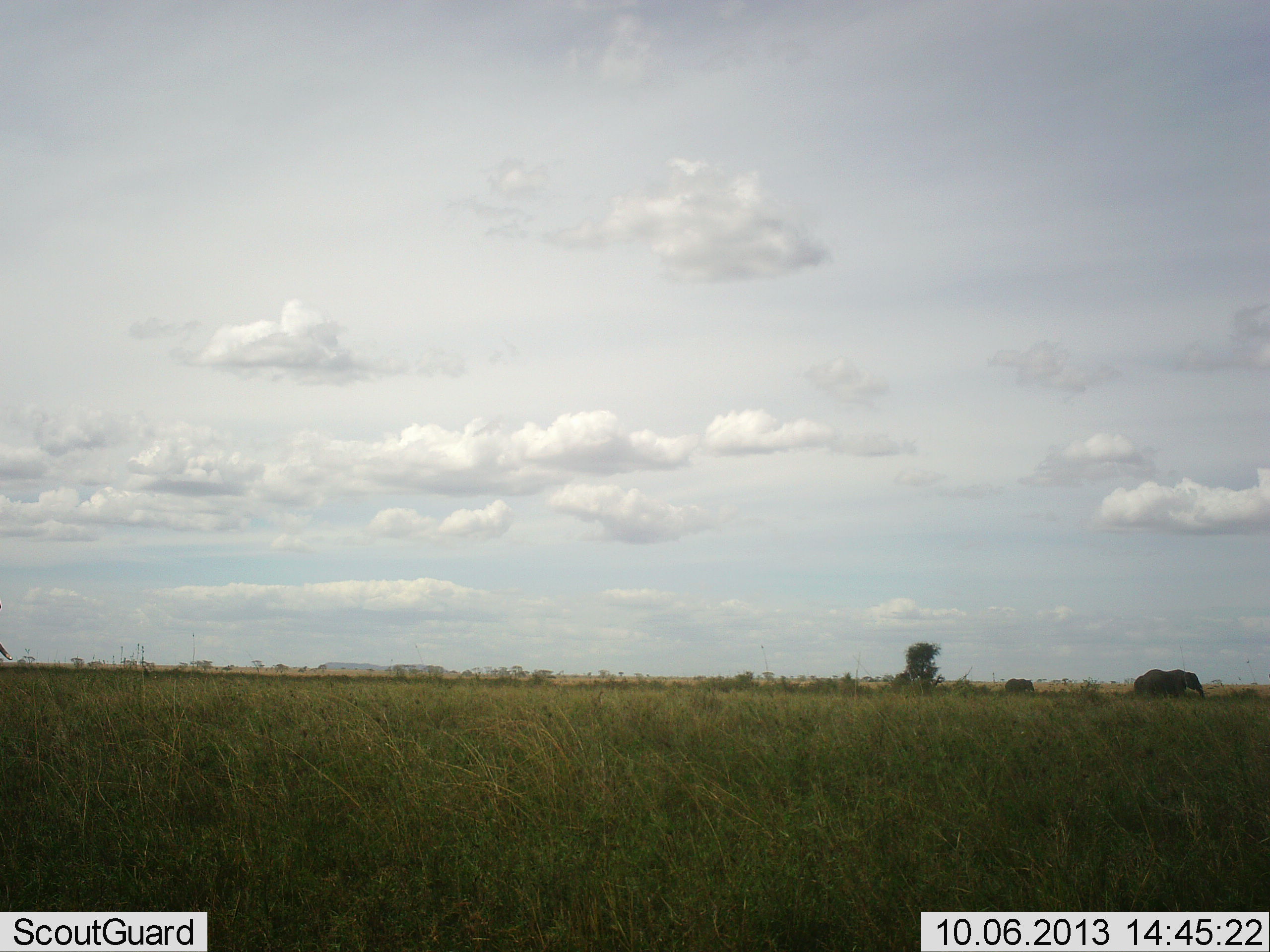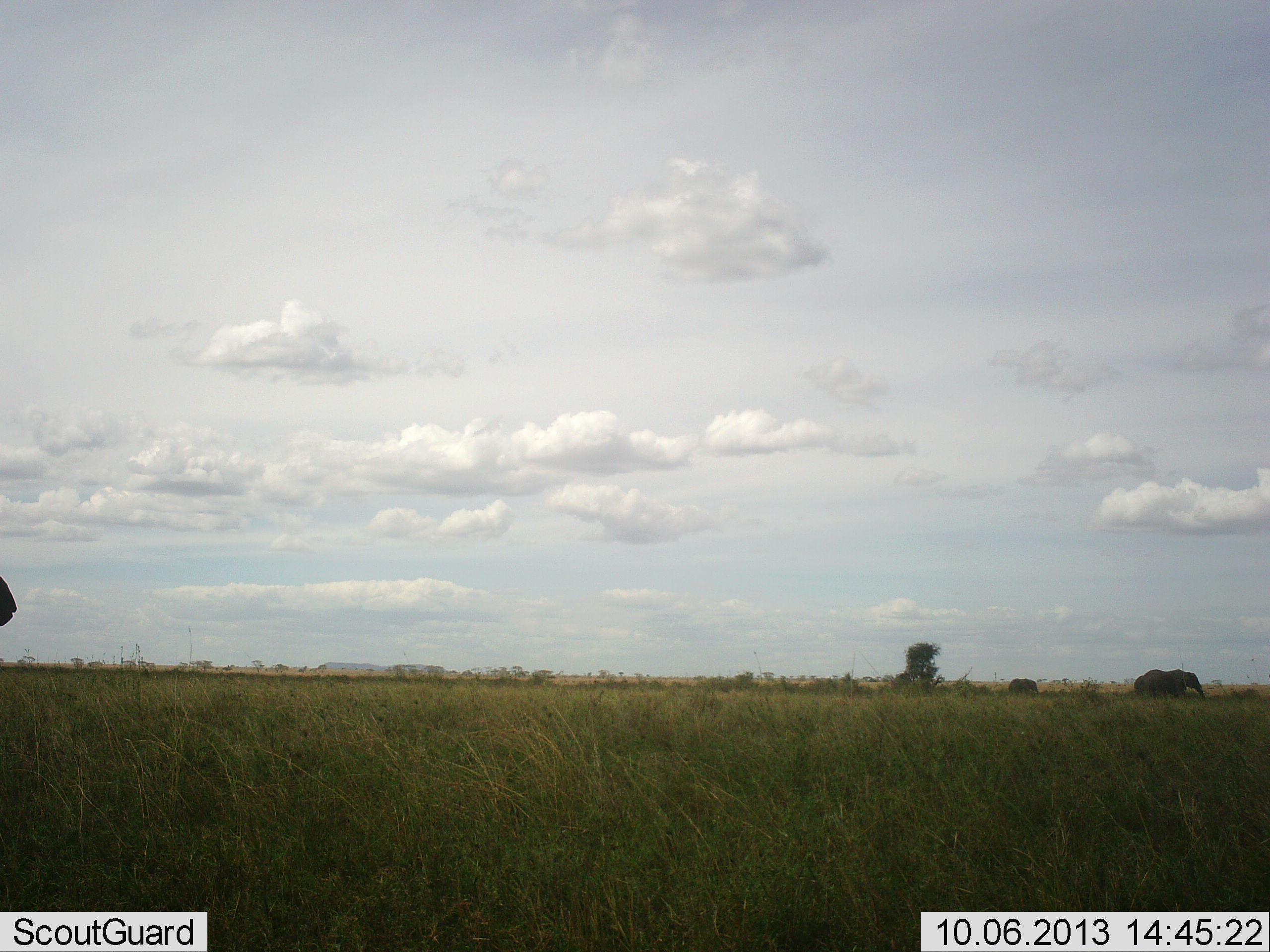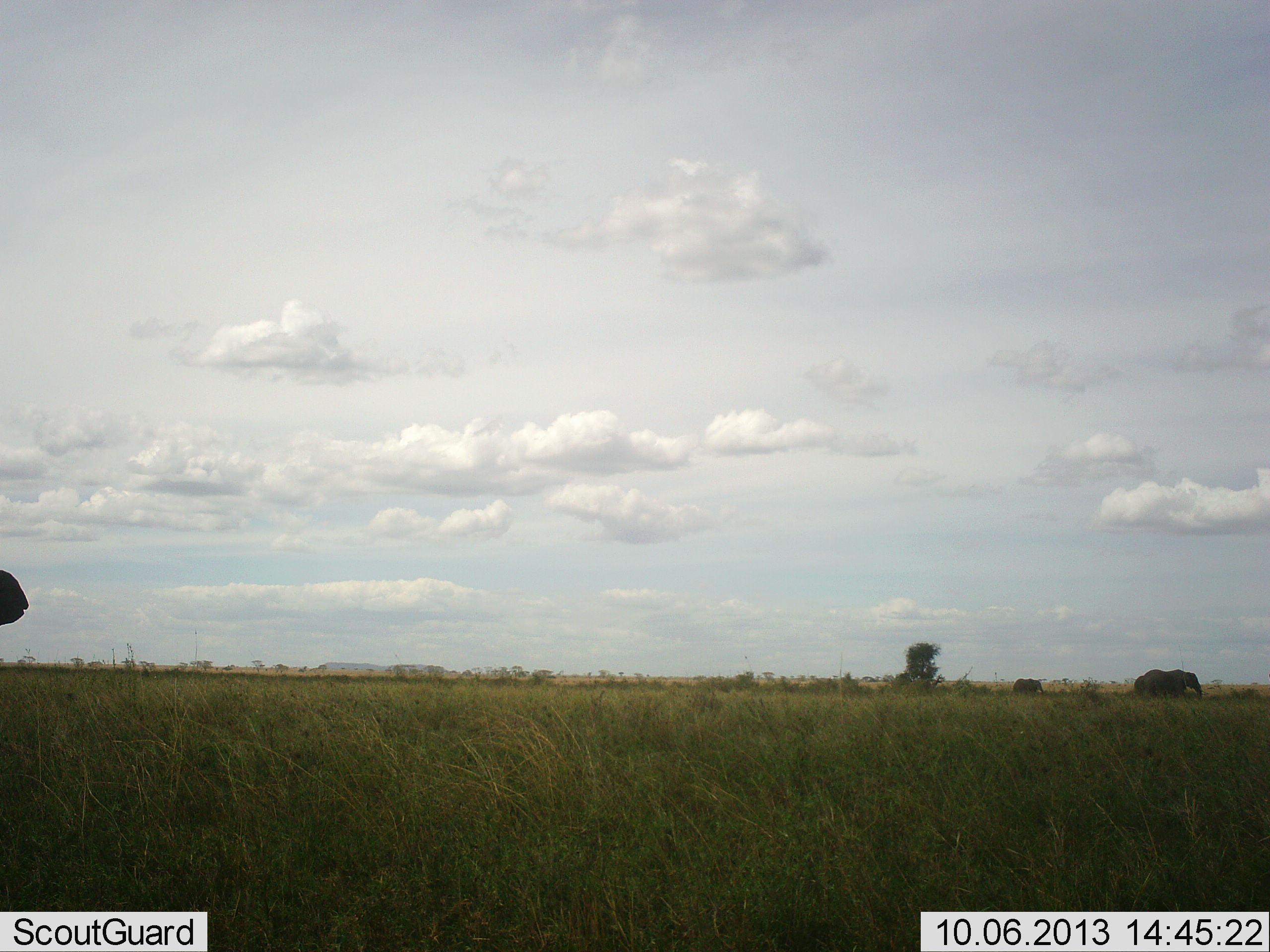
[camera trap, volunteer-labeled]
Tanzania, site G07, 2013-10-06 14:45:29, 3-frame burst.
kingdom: Animalia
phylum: Chordata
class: Mammalia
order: Proboscidea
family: Elephantidae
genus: Loxodonta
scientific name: Loxodonta africana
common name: african bush elephant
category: elephant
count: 2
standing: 42%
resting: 0%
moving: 50%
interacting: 0%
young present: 25%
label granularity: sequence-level